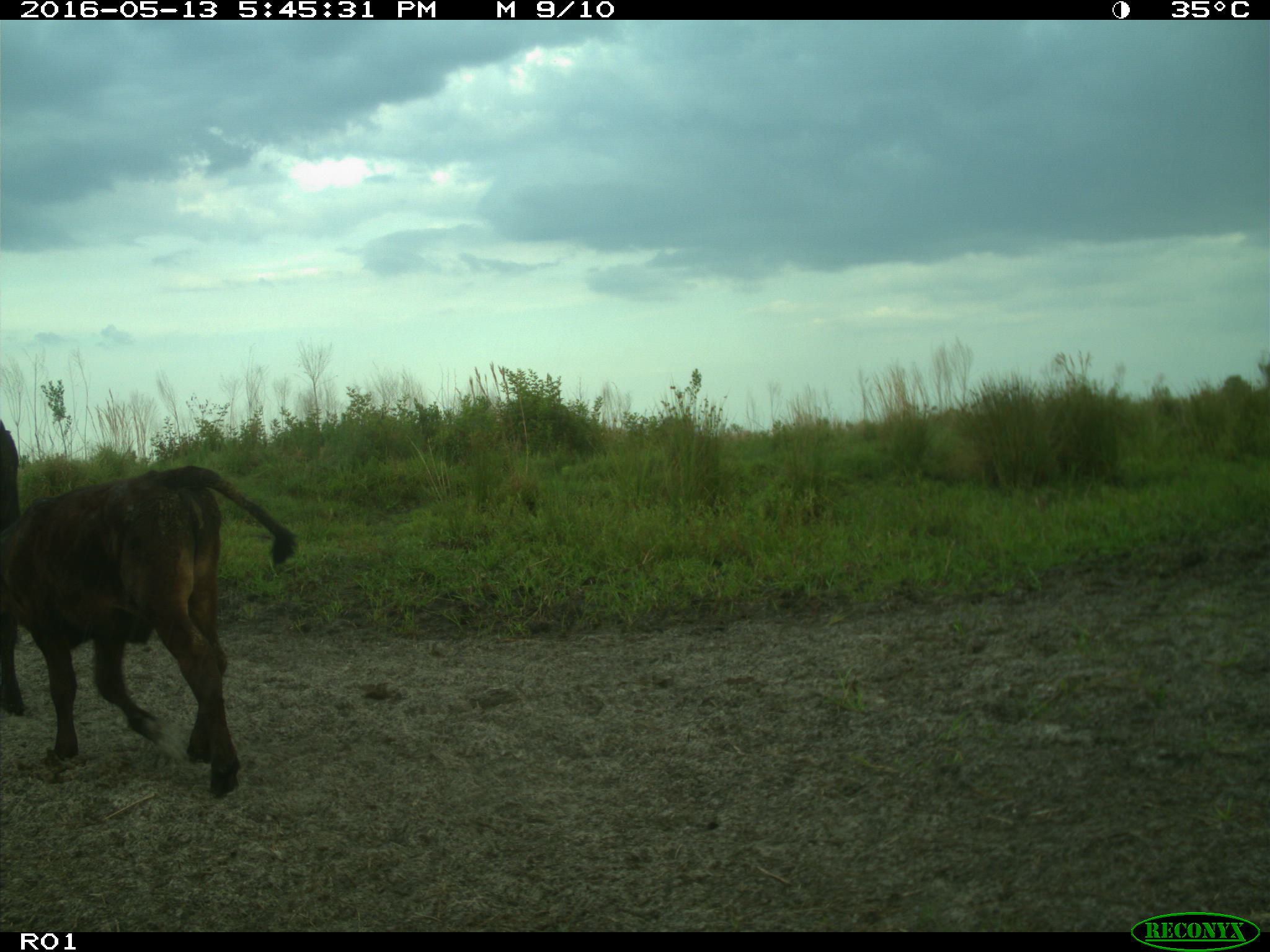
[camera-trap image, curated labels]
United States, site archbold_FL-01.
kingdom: Animalia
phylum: Chordata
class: Mammalia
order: Artiodactyla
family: Bovidae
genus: Bos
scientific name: Bos taurus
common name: domestic cow